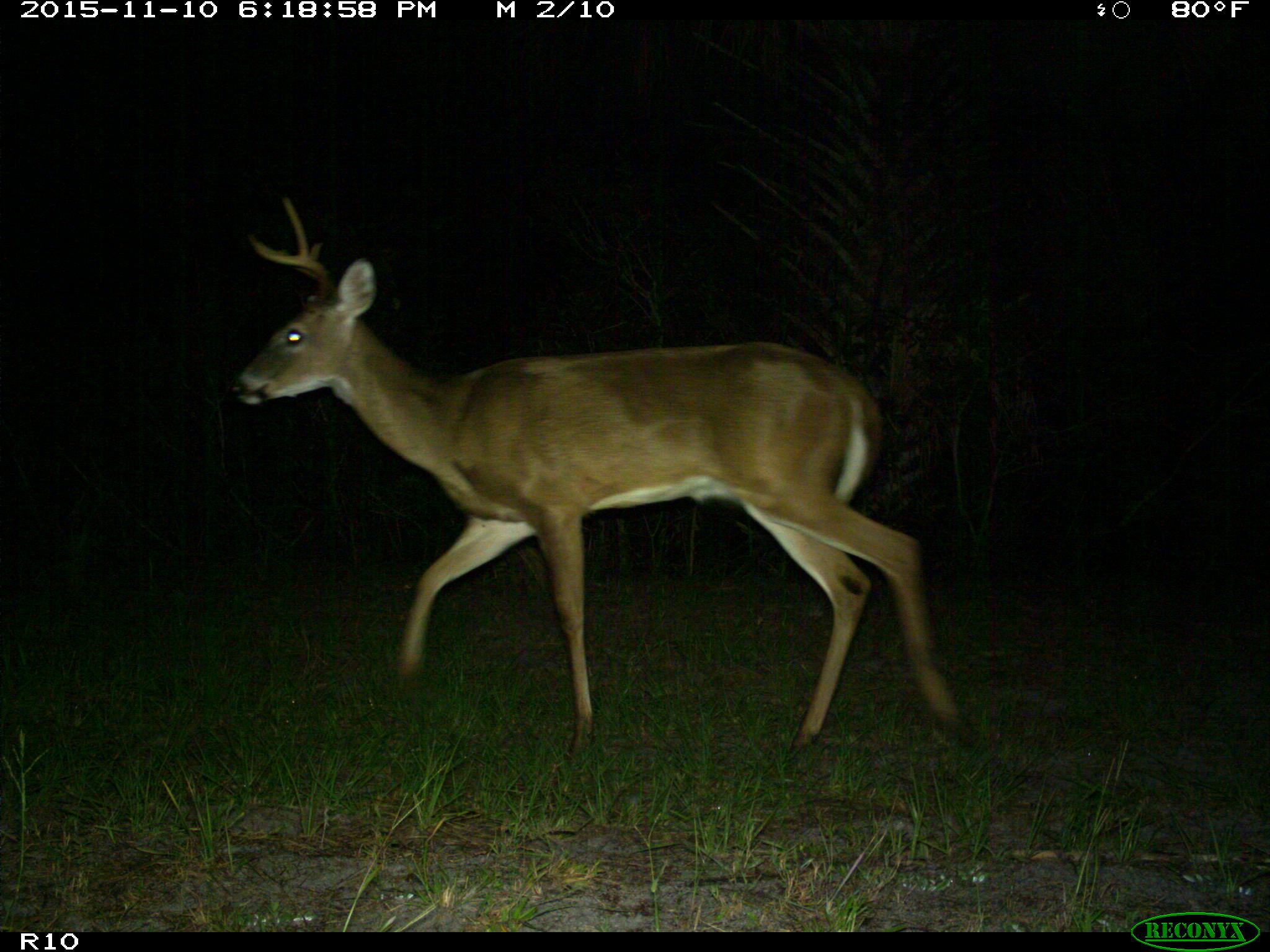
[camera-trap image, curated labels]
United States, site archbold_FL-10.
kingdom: Animalia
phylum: Chordata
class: Mammalia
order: Artiodactyla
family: Cervidae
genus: Odocoileus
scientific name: Odocoileus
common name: deer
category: unidentified deer